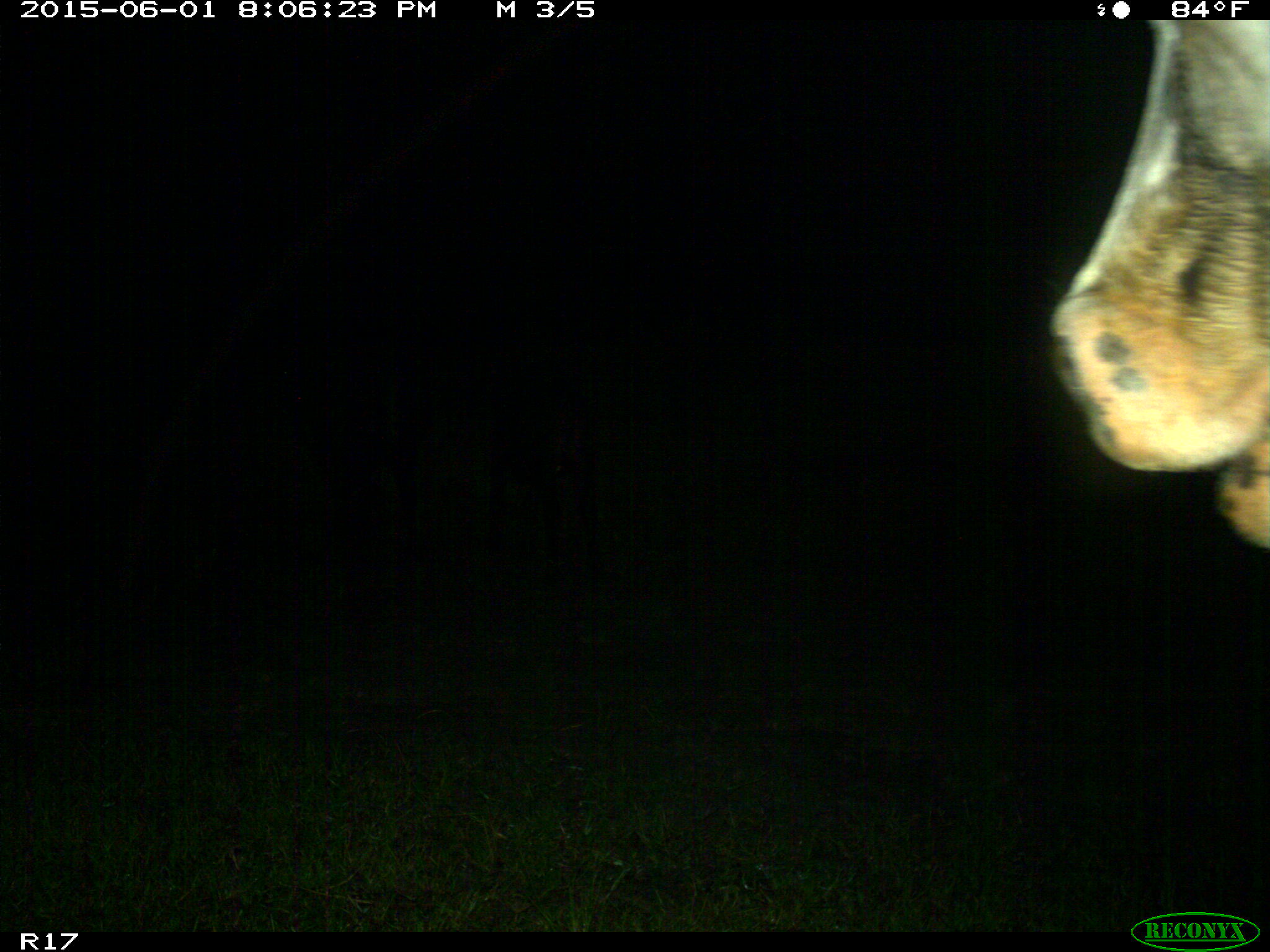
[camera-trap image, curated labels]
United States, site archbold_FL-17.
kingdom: Animalia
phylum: Chordata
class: Mammalia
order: Artiodactyla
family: Bovidae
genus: Bos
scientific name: Bos taurus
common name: domestic cow